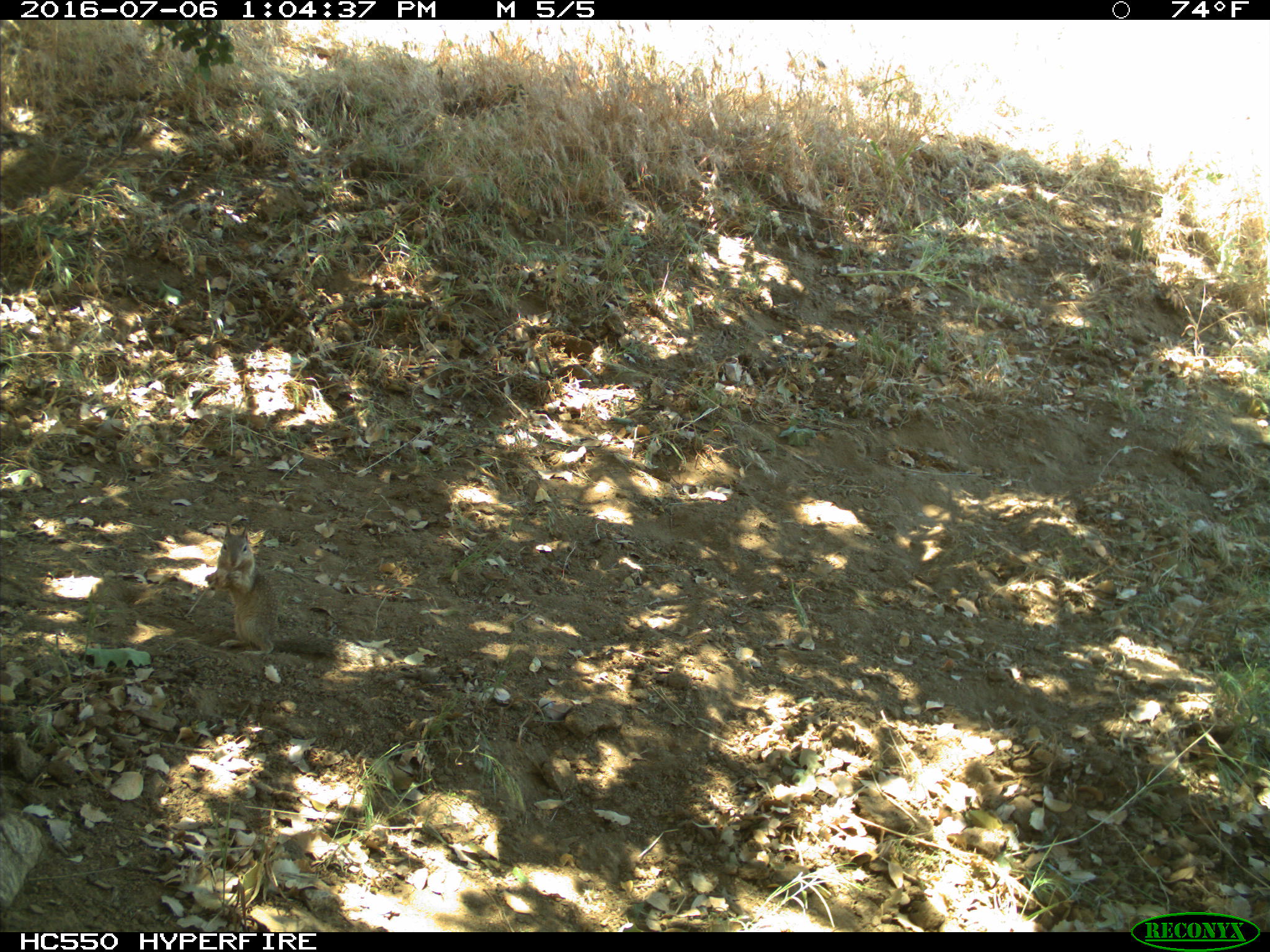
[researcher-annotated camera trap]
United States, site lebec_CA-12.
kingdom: Animalia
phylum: Chordata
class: Mammalia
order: Rodentia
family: Sciuridae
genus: Otospermophilus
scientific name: Otospermophilus beecheyi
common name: california ground squirrel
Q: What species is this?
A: Otospermophilus beecheyi (california ground squirrel).